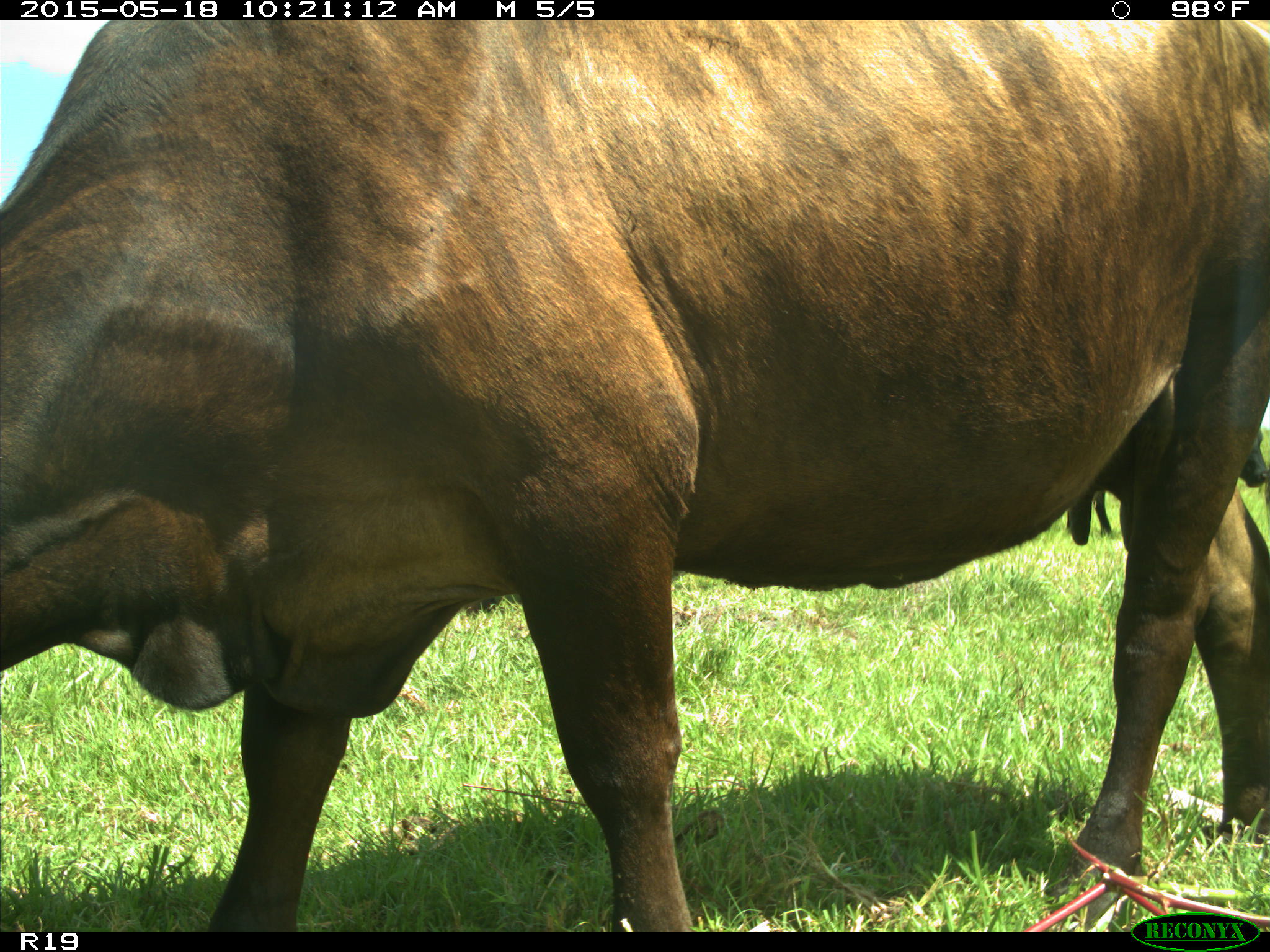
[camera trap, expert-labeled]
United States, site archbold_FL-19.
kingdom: Animalia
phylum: Chordata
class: Mammalia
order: Artiodactyla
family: Bovidae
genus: Bos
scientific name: Bos taurus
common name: domestic cow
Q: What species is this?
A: Bos taurus (domestic cow).